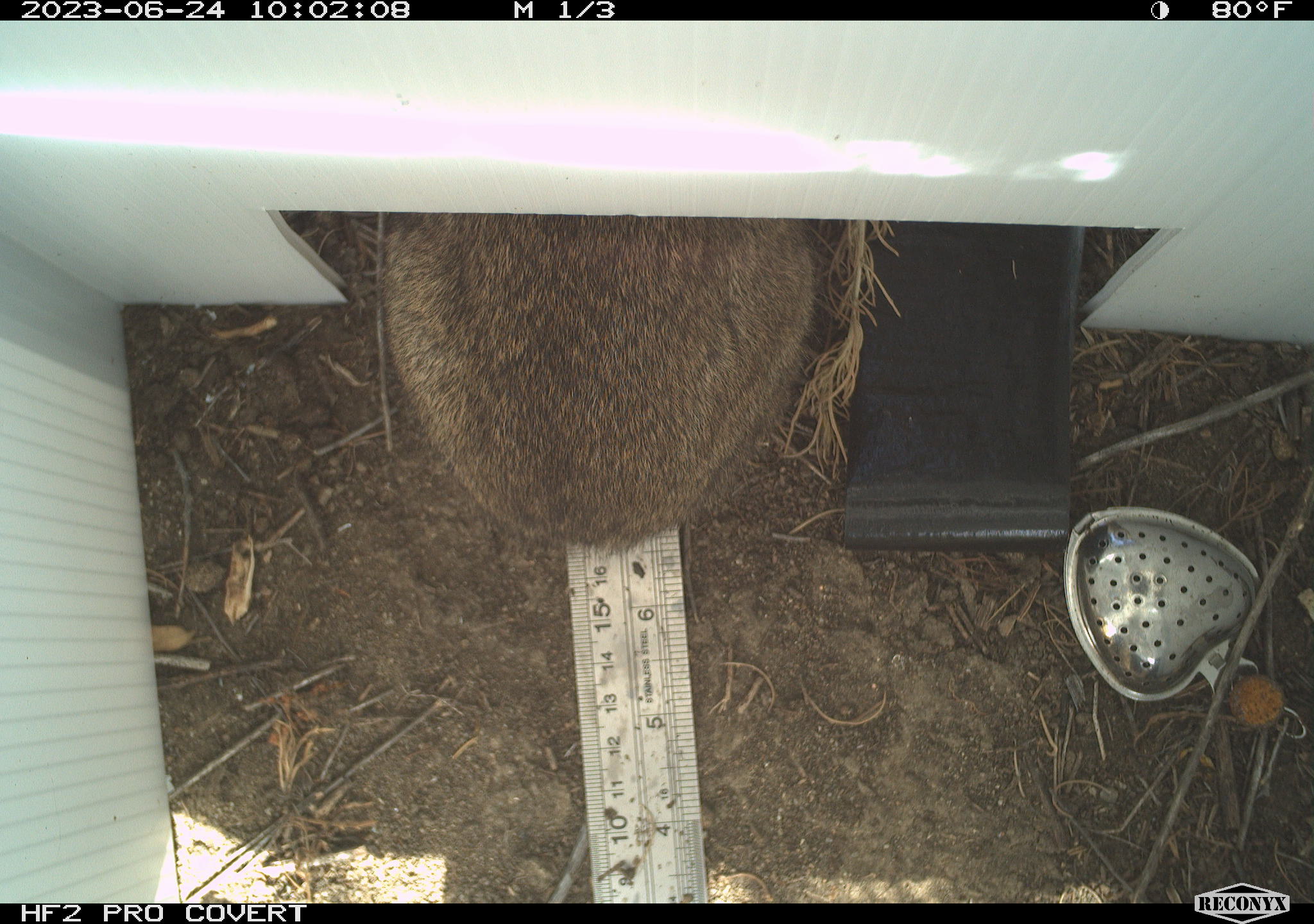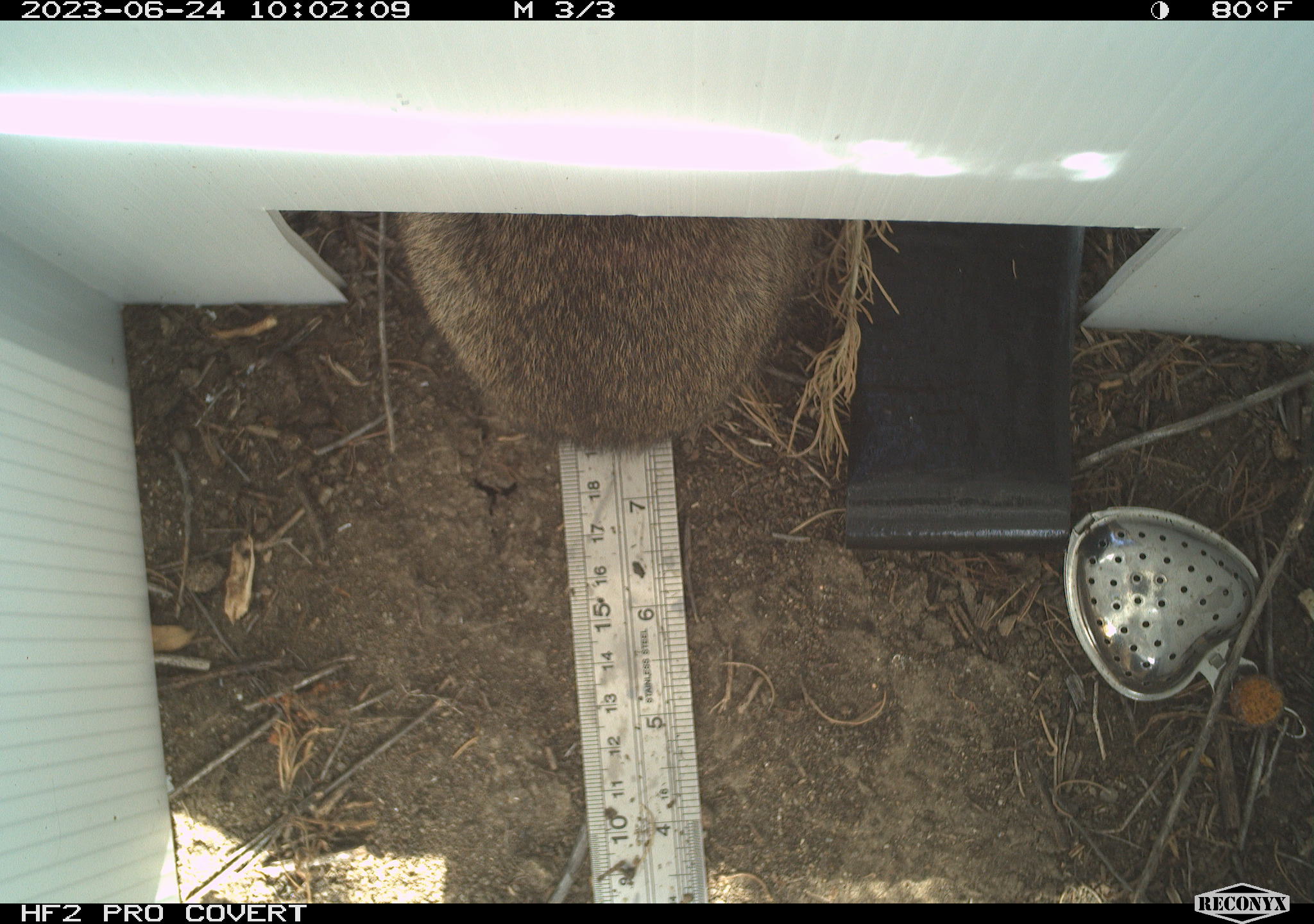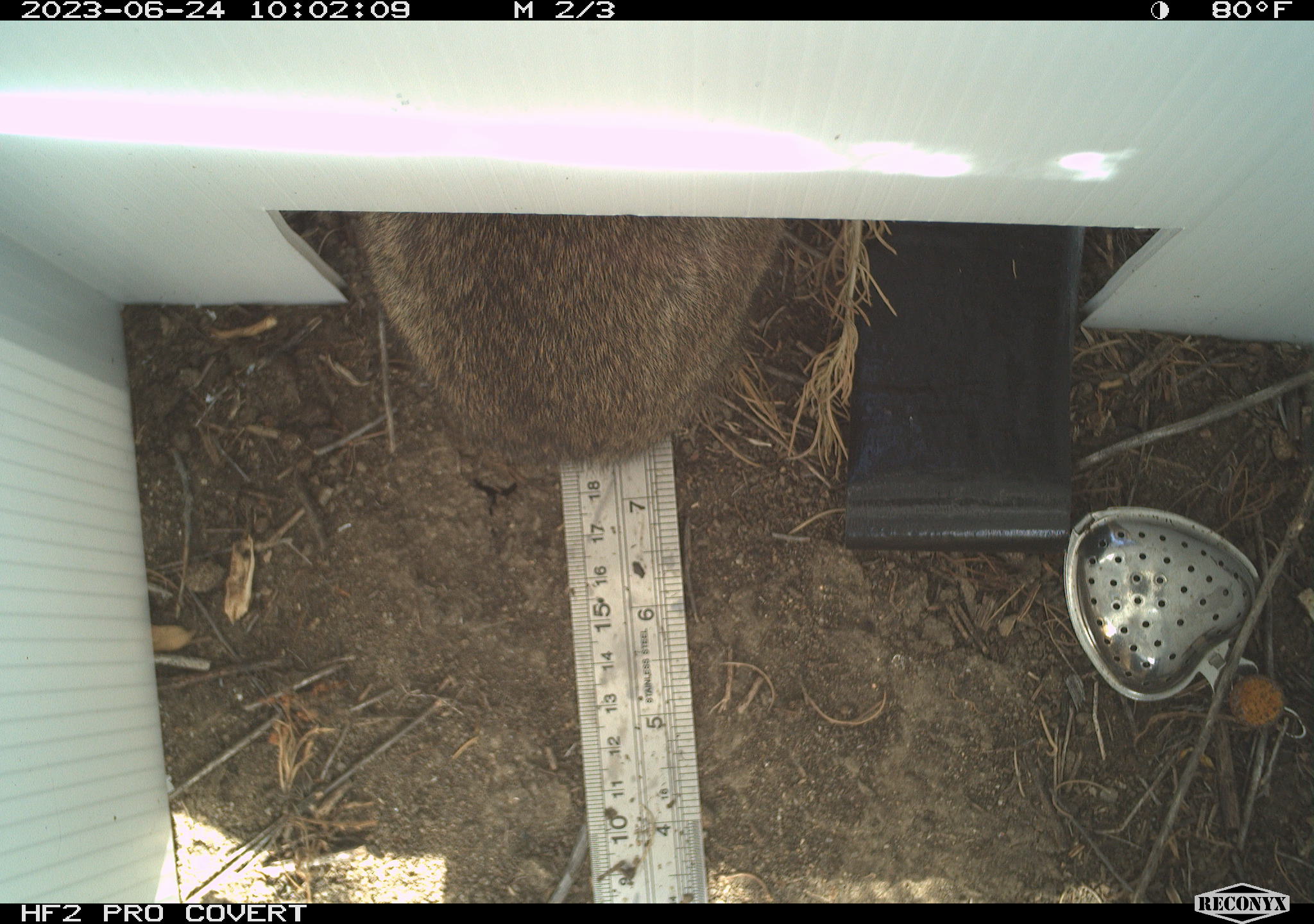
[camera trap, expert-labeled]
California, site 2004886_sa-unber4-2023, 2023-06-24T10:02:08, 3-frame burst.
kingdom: Animalia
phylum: Chordata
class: Mammalia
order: Lagomorpha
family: Leporidae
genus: Sylvilagus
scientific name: Sylvilagus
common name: cottontail rabbits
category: sylvilagus species